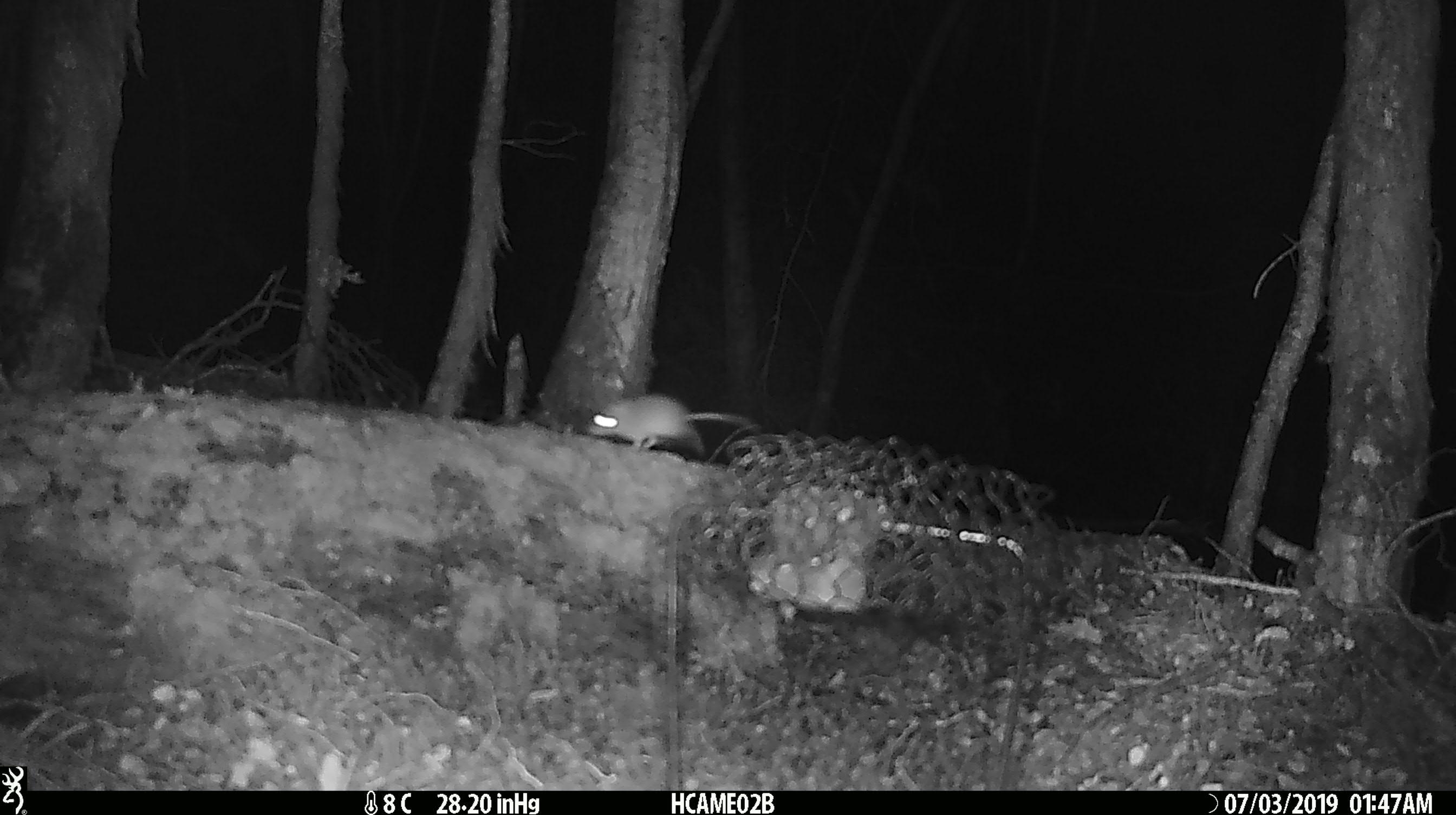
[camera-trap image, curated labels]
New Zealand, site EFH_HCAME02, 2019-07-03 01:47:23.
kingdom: Animalia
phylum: Chordata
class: Mammalia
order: Rodentia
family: Muridae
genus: Mus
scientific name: Mus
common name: mouse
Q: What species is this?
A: Mouse (Mus).